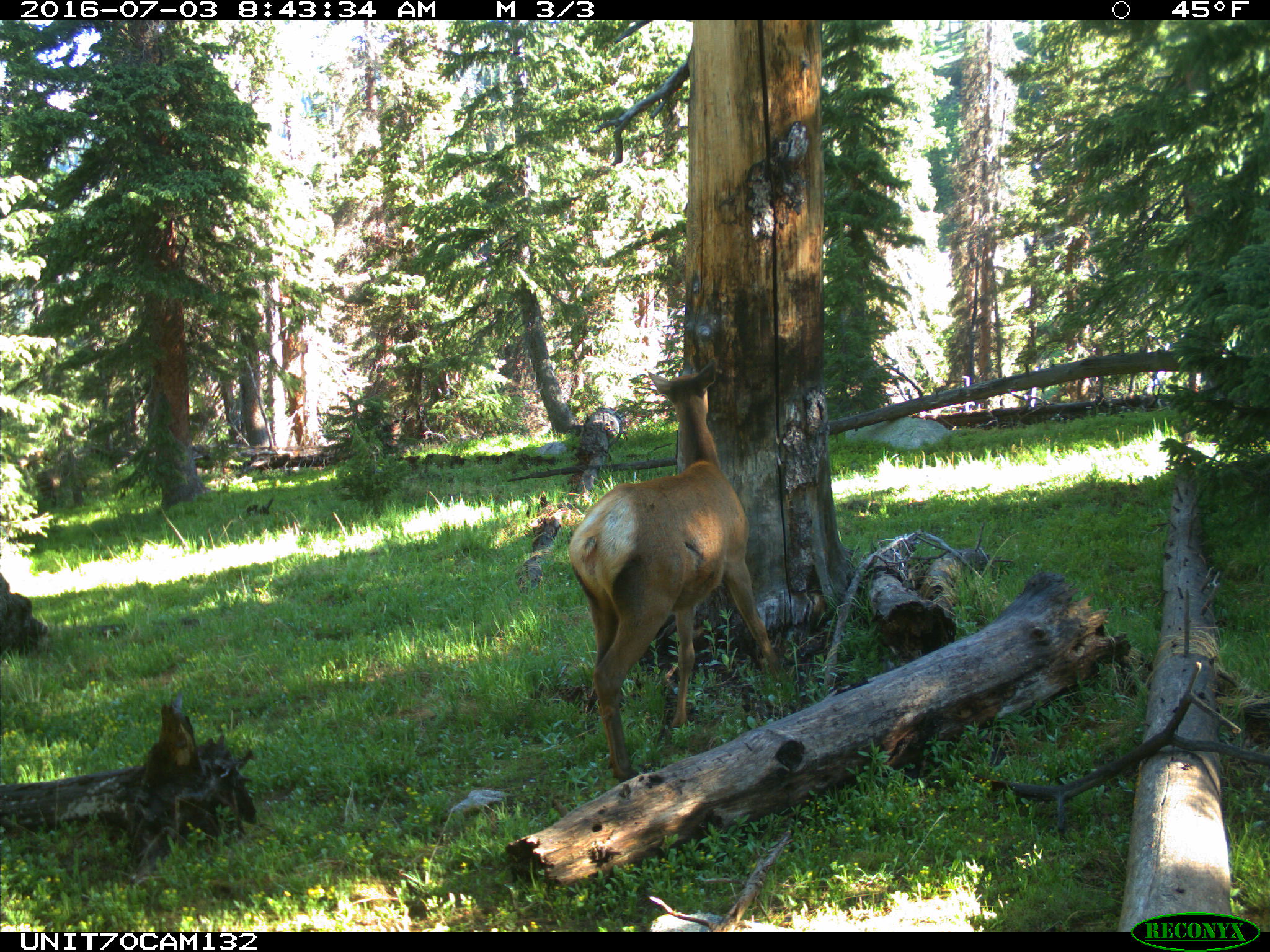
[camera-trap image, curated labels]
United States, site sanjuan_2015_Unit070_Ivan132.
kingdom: Animalia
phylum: Chordata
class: Mammalia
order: Artiodactyla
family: Cervidae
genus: Cervus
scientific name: Cervus elaphus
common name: red deer